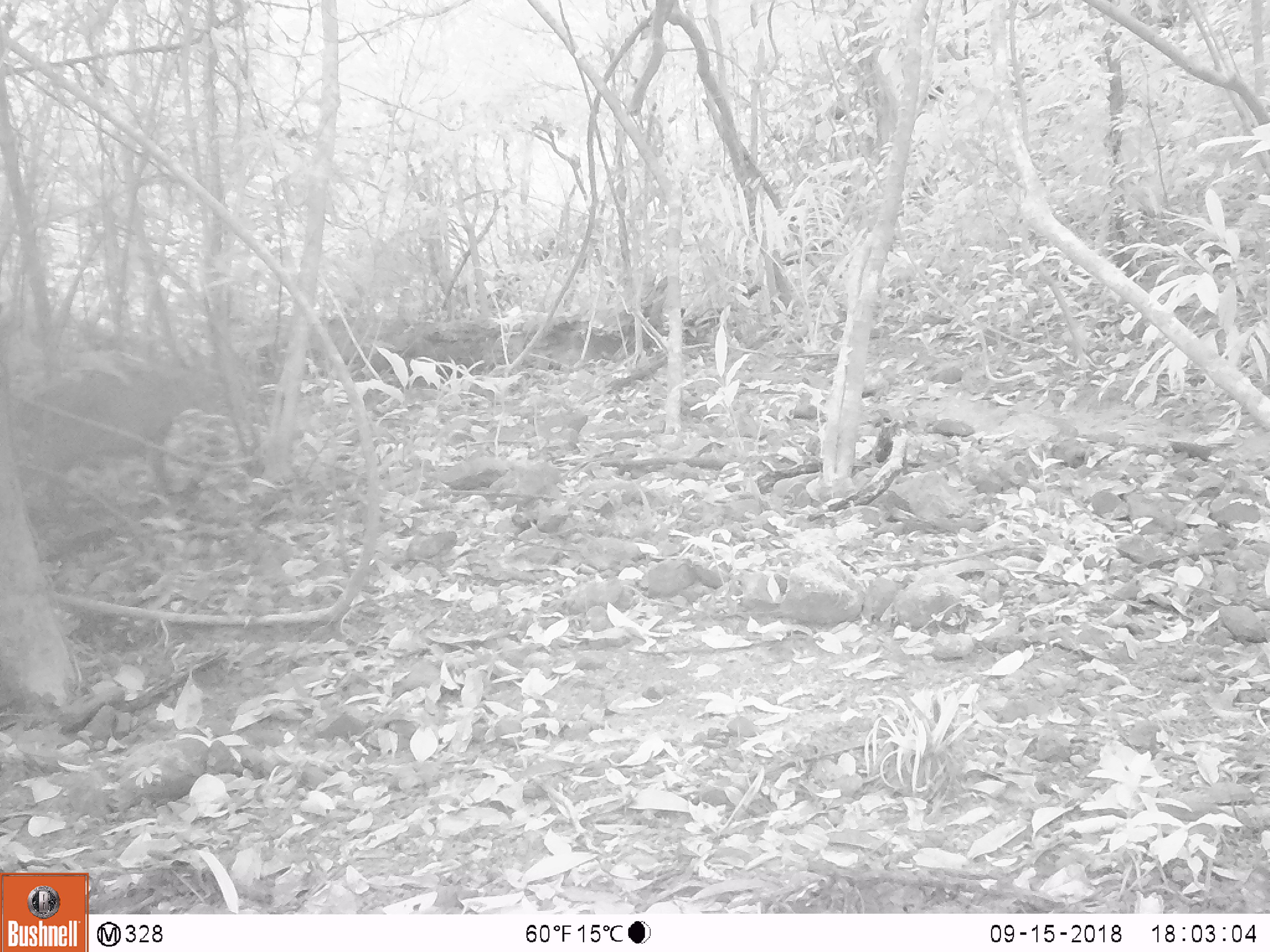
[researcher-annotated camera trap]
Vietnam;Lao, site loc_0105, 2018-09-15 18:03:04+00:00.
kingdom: Animalia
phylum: Chordata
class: Mammalia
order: Artiodactyla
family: Cervidae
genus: Muntiacus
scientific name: Muntiacus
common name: muntjacs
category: unidentified muntjac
Unidentified muntjac (muntjacs) (Muntiacus). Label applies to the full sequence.